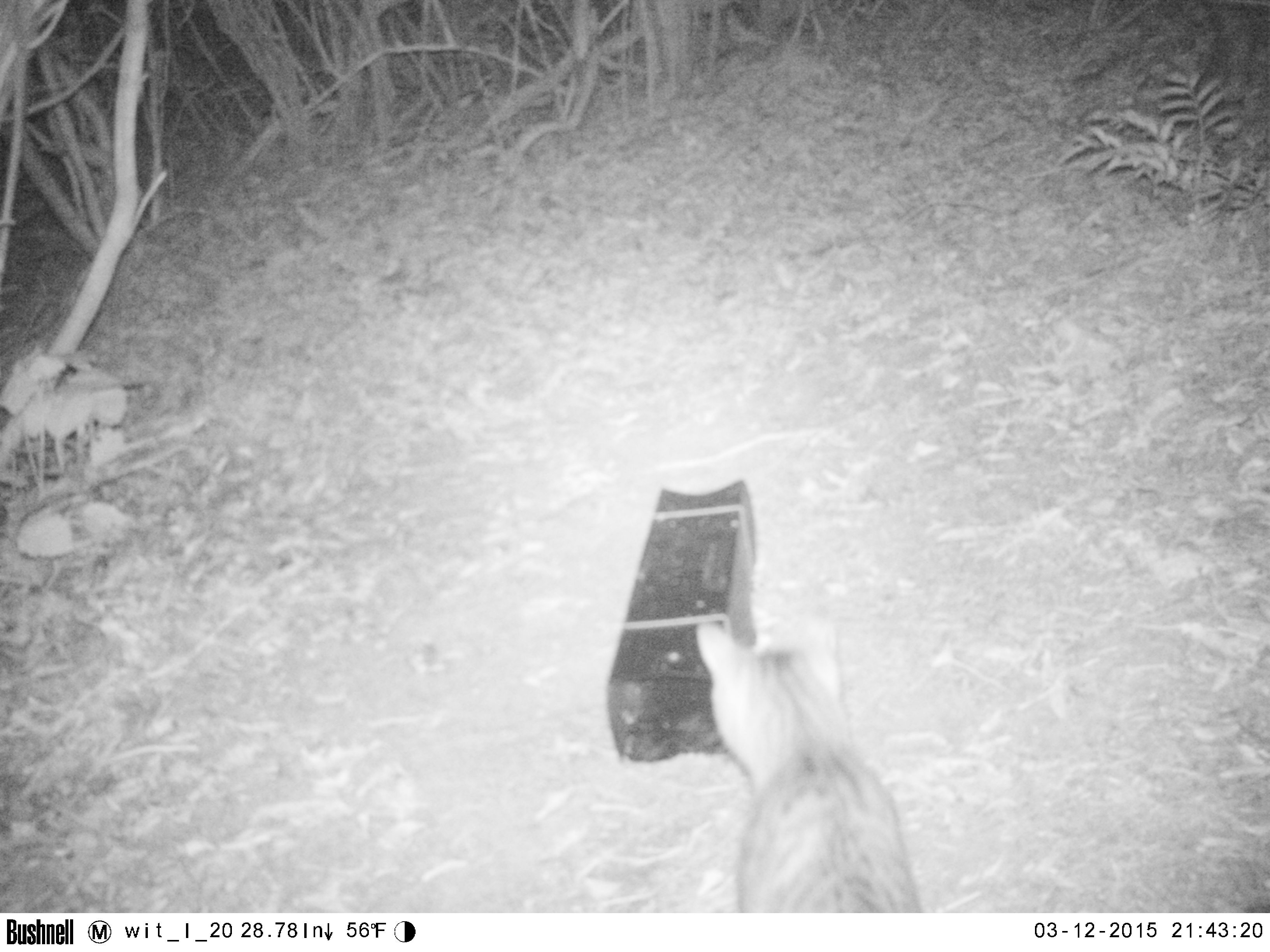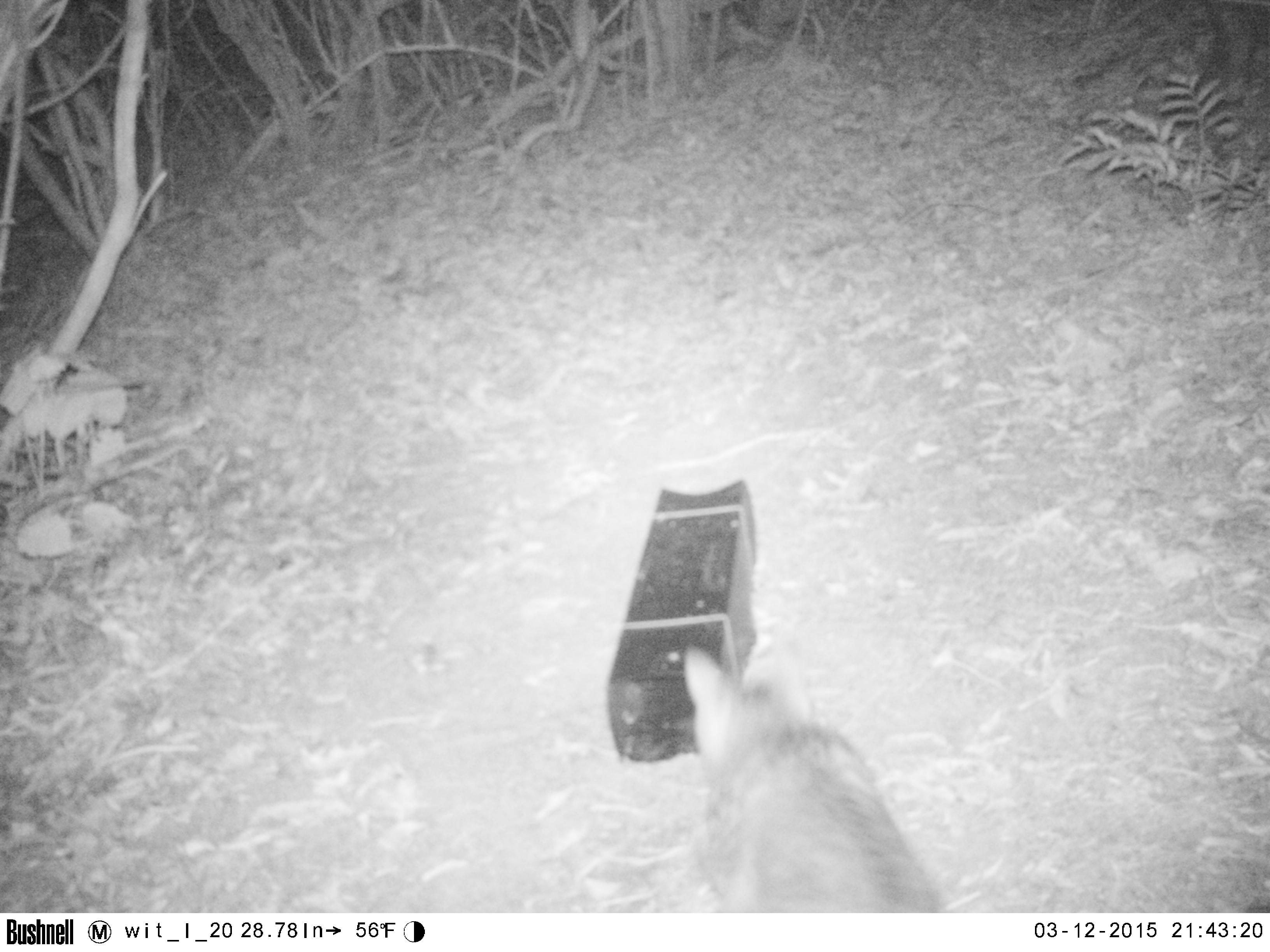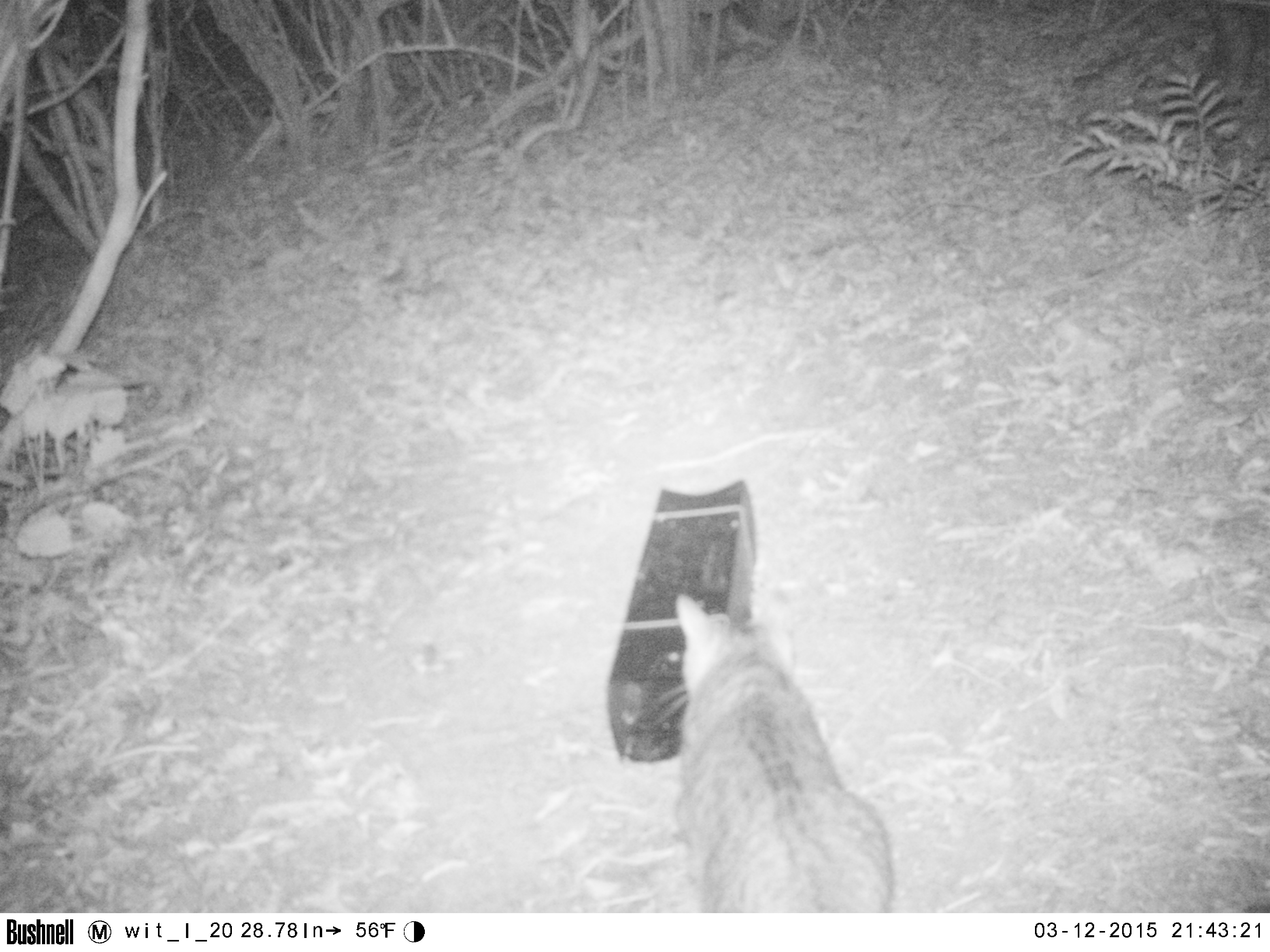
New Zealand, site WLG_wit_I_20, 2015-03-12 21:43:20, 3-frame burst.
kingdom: Animalia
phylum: Chordata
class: Mammalia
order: Carnivora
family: Felidae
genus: Felis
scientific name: Felis catus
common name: domestic cat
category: cat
Cat (domestic cat) (Felis catus).